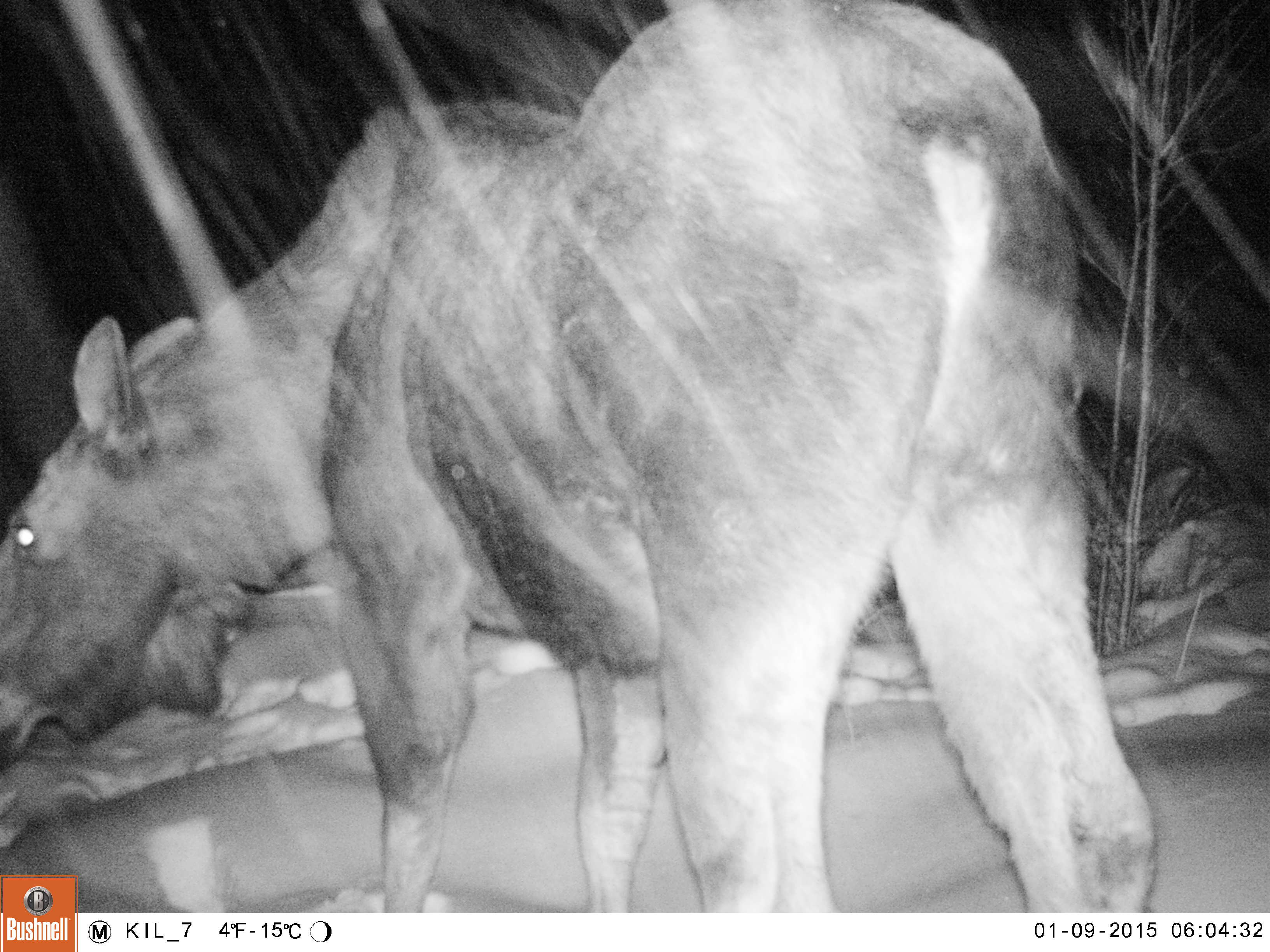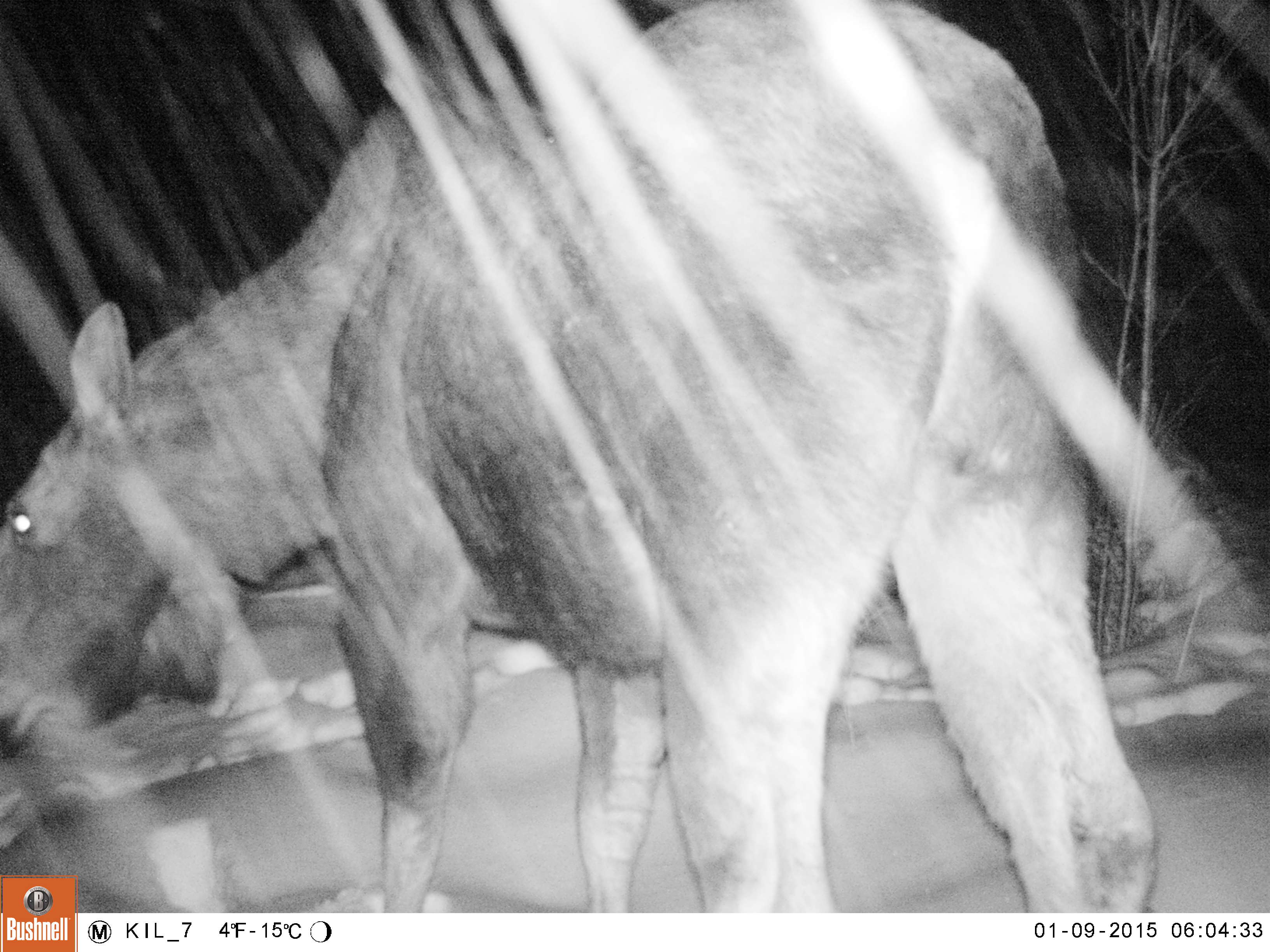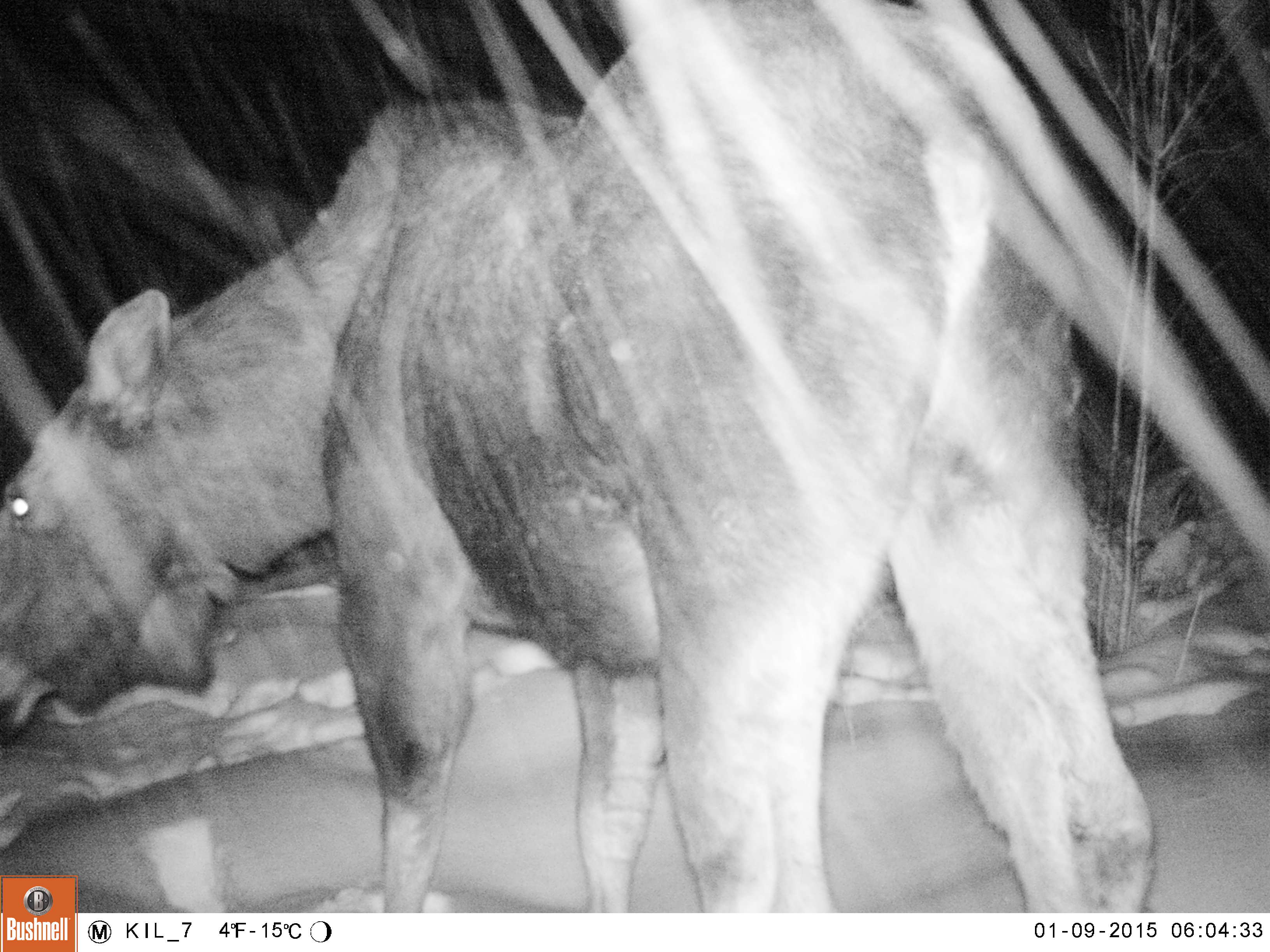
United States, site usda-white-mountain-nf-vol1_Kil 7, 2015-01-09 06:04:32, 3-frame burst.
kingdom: Animalia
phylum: Chordata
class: Mammalia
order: Artiodactyla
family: Cervidae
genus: Alces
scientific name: Alces alces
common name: moose